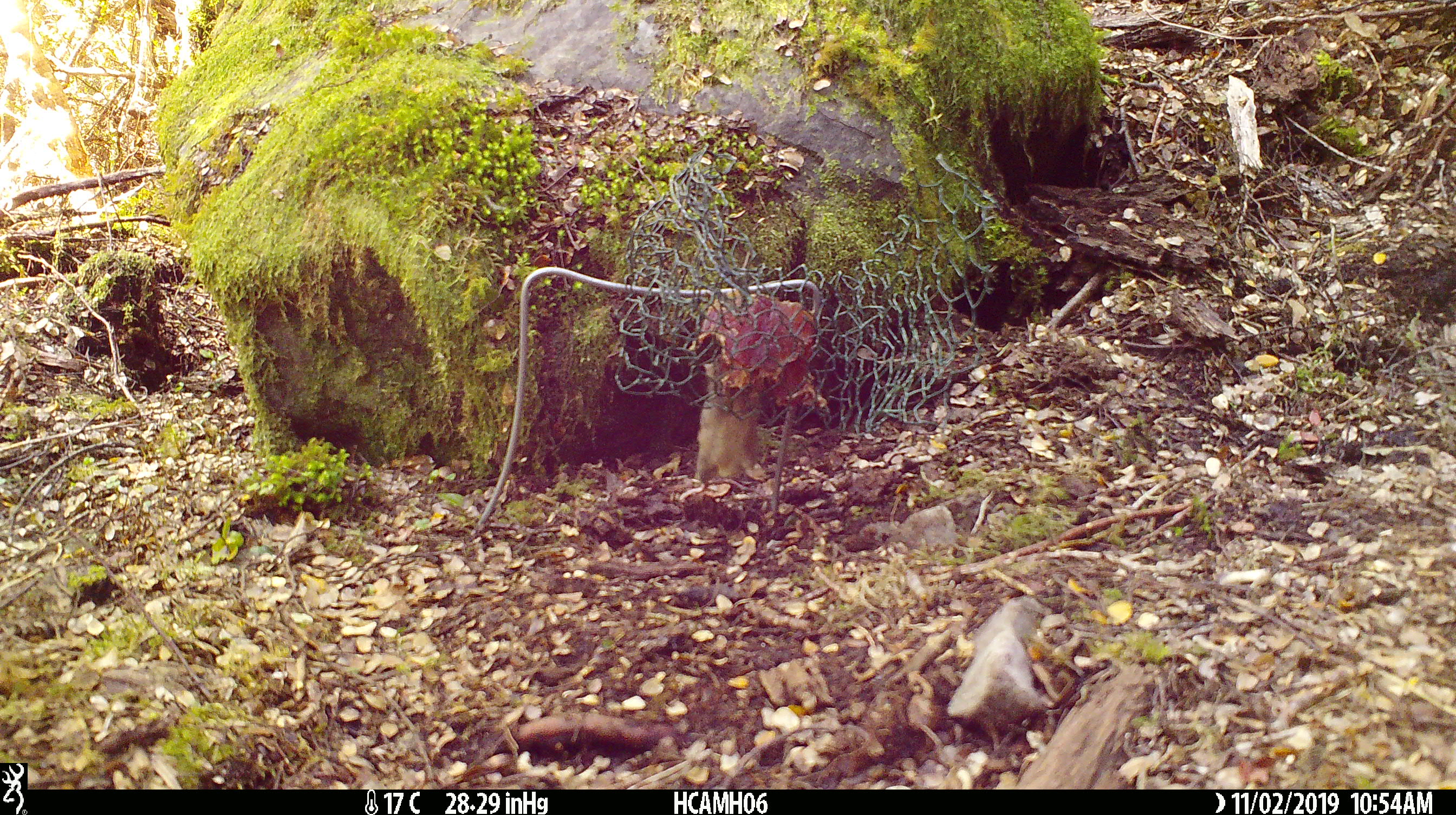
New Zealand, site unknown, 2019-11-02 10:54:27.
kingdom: Animalia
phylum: Chordata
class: Mammalia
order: Rodentia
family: Muridae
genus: Mus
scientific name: Mus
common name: mouse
Mouse (Mus).